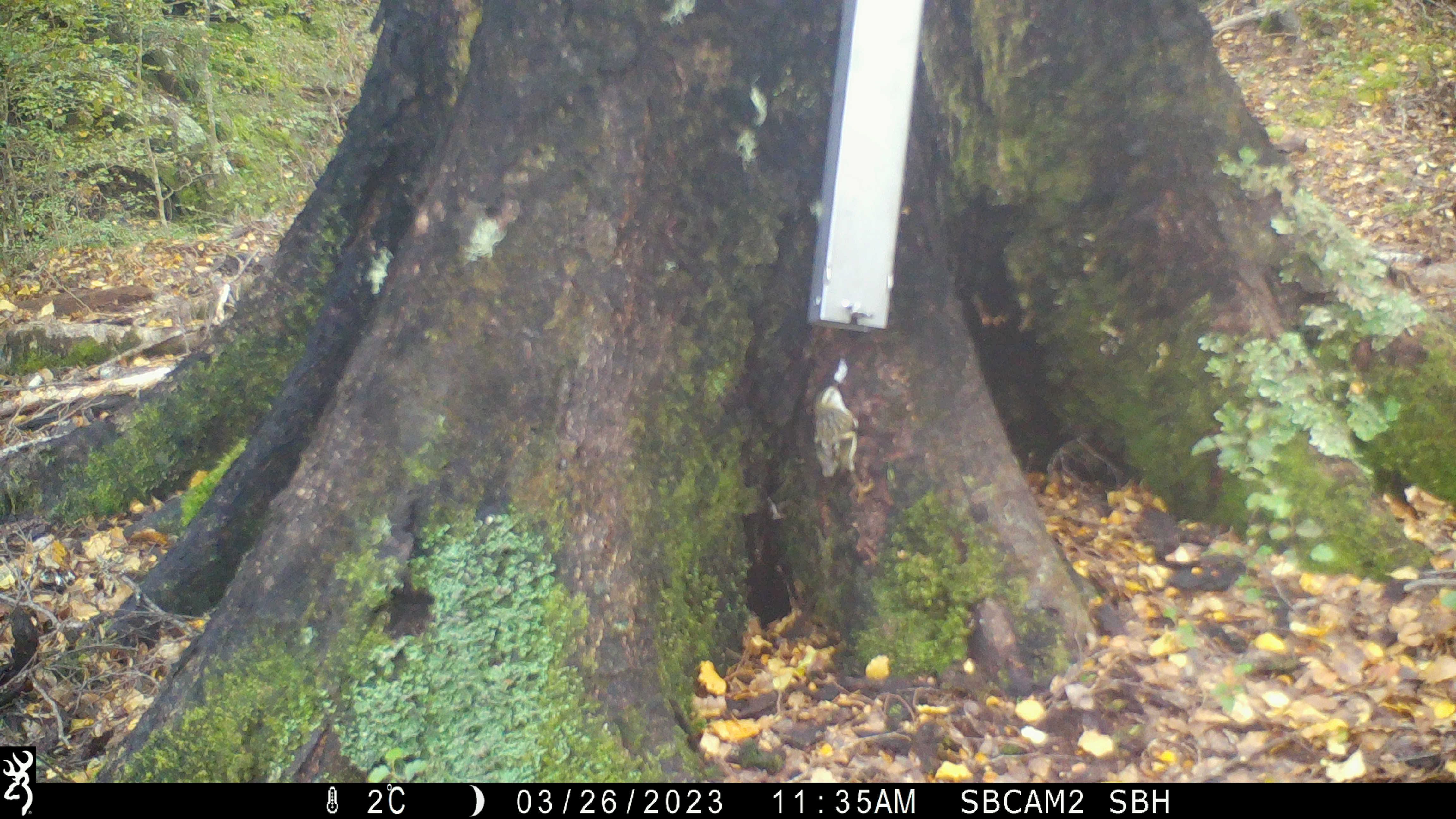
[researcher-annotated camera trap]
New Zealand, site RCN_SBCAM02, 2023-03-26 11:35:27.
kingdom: Animalia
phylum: Chordata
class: Aves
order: Passeriformes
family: Acanthisittidae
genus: Acanthisitta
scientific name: Acanthisitta chloris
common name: rifleman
Rifleman (Acanthisitta chloris).